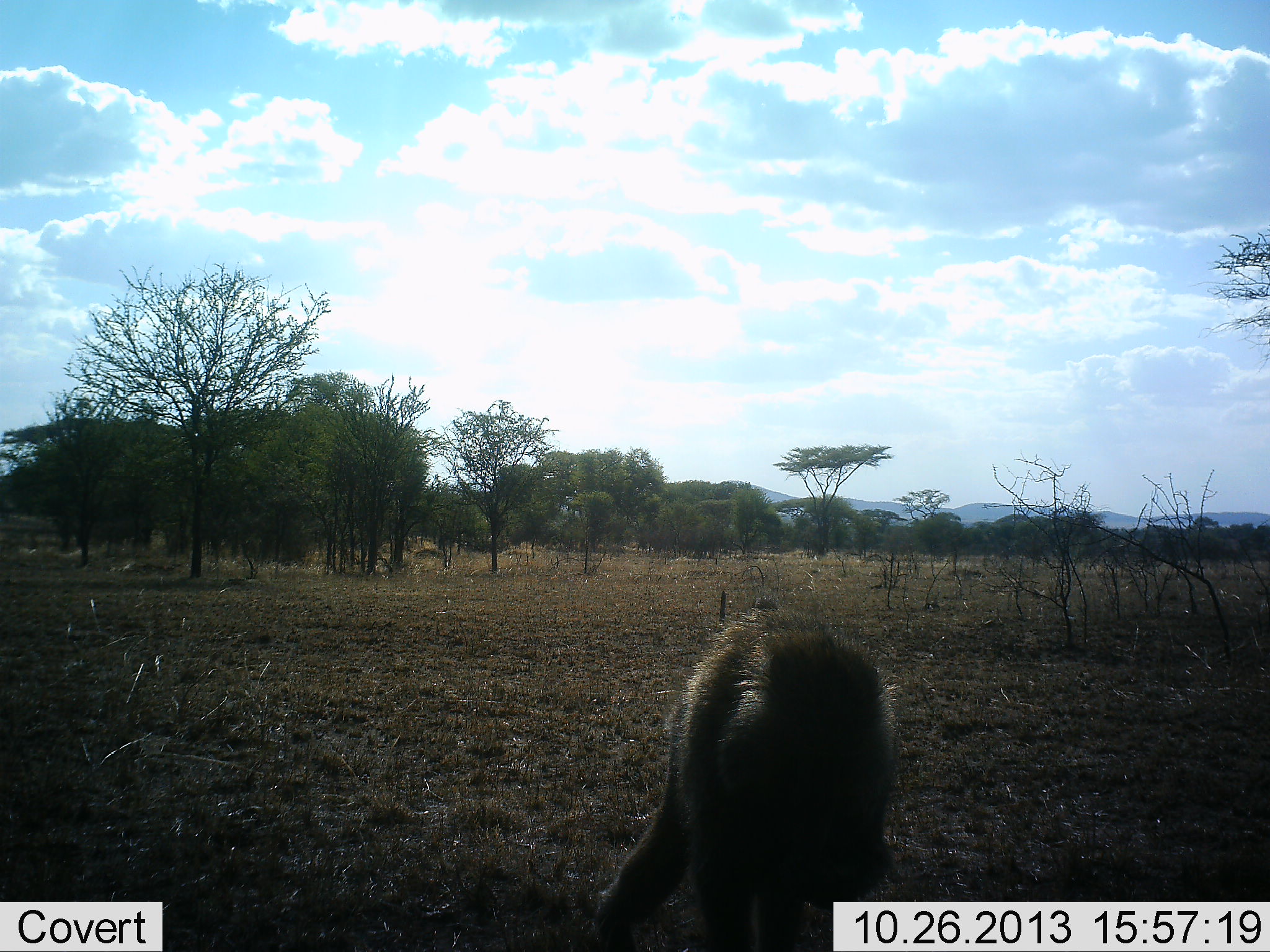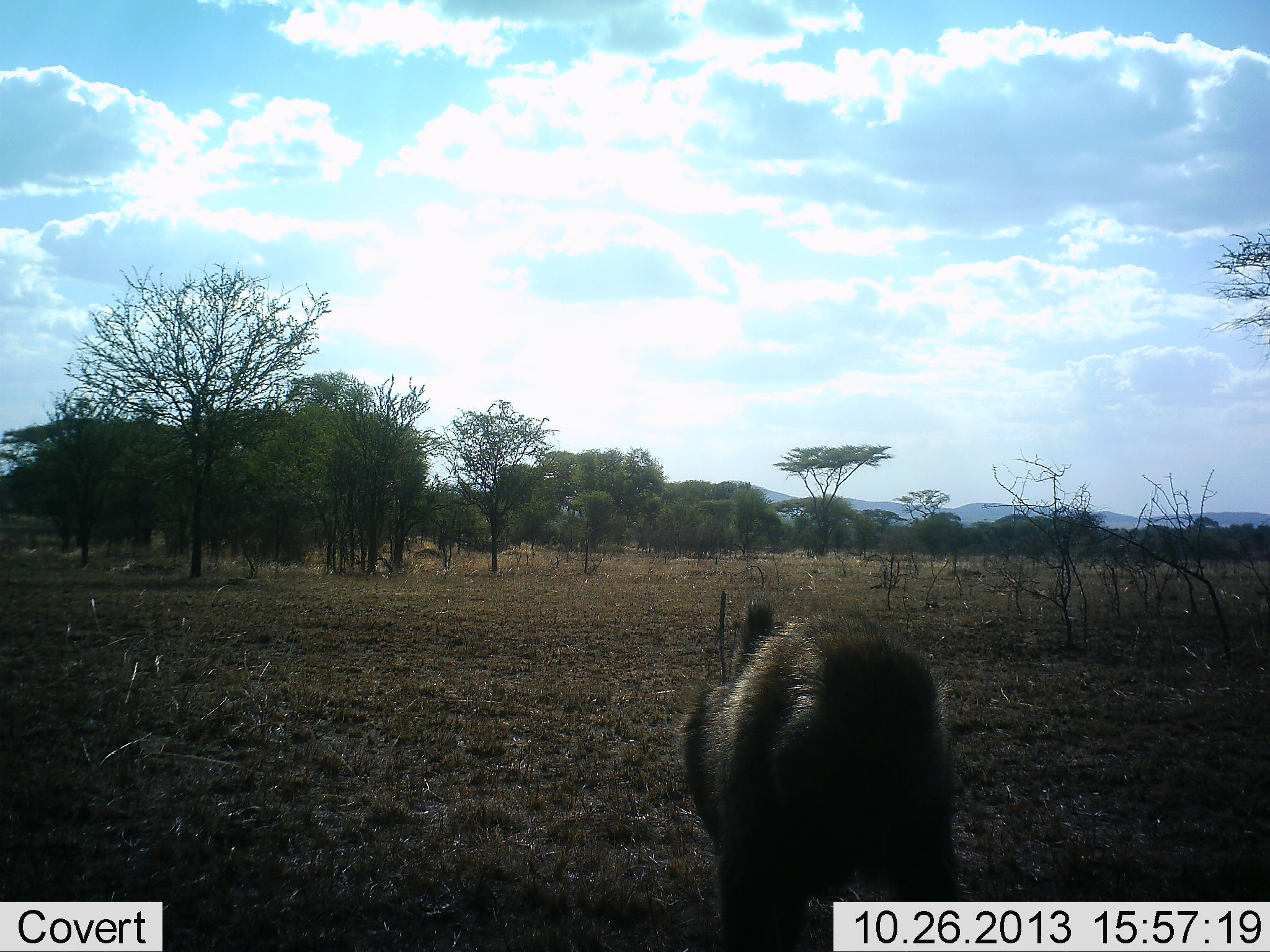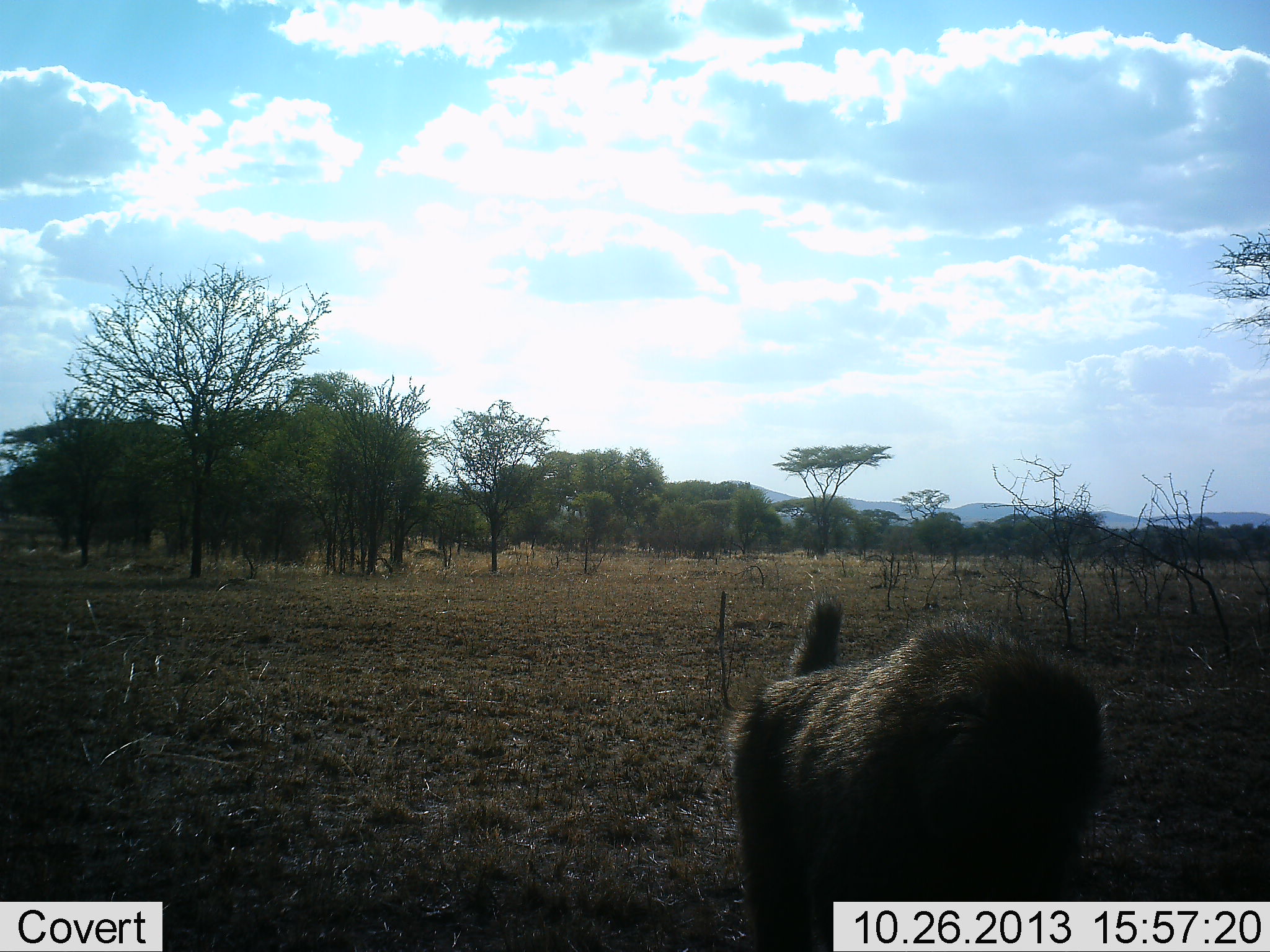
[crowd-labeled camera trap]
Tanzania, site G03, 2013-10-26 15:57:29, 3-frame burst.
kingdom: Animalia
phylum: Chordata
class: Mammalia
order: Primates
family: Cercopithecidae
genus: Papio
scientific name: Papio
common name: baboon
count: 1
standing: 40%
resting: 0%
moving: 60%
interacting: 0%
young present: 0%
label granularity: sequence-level